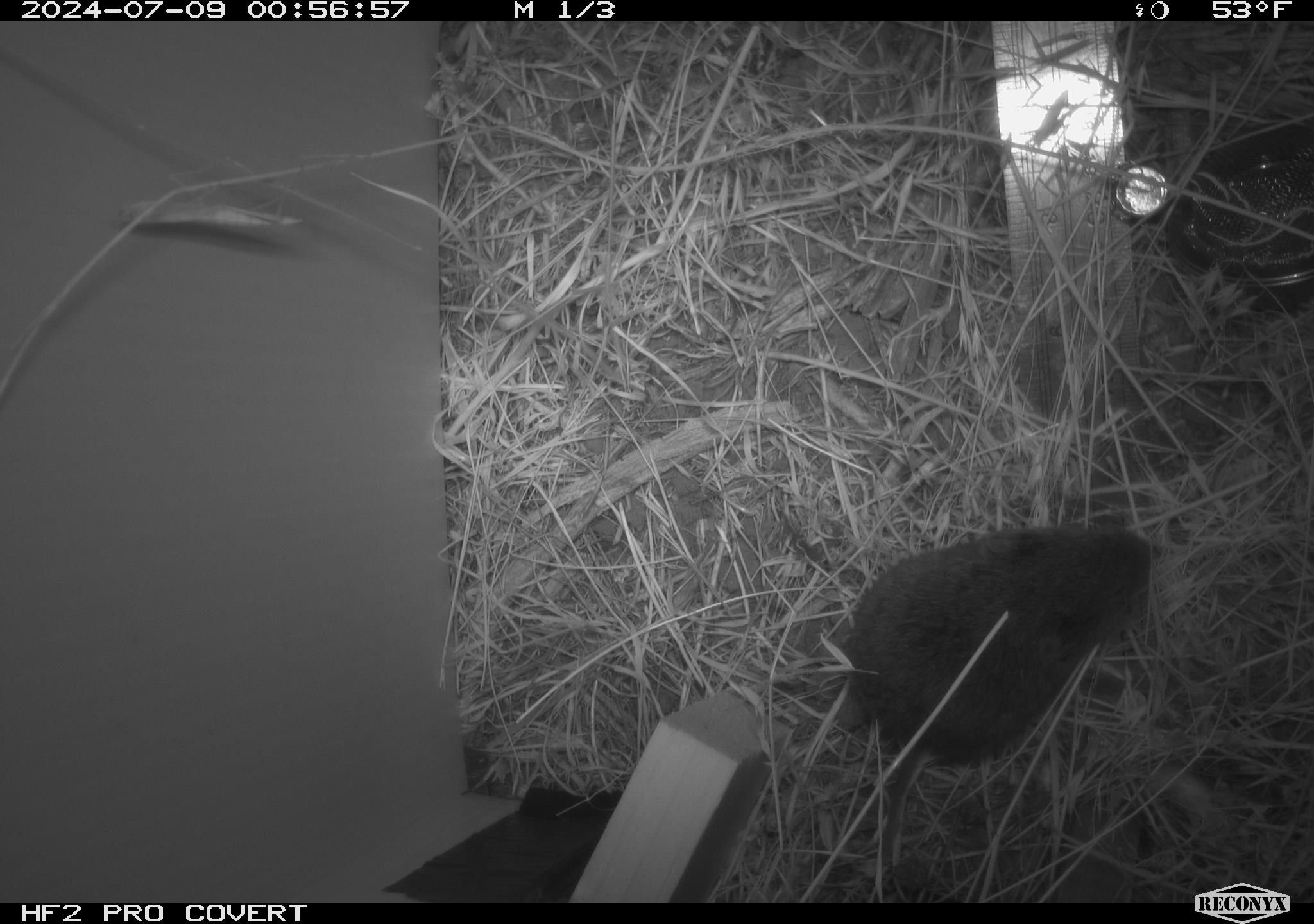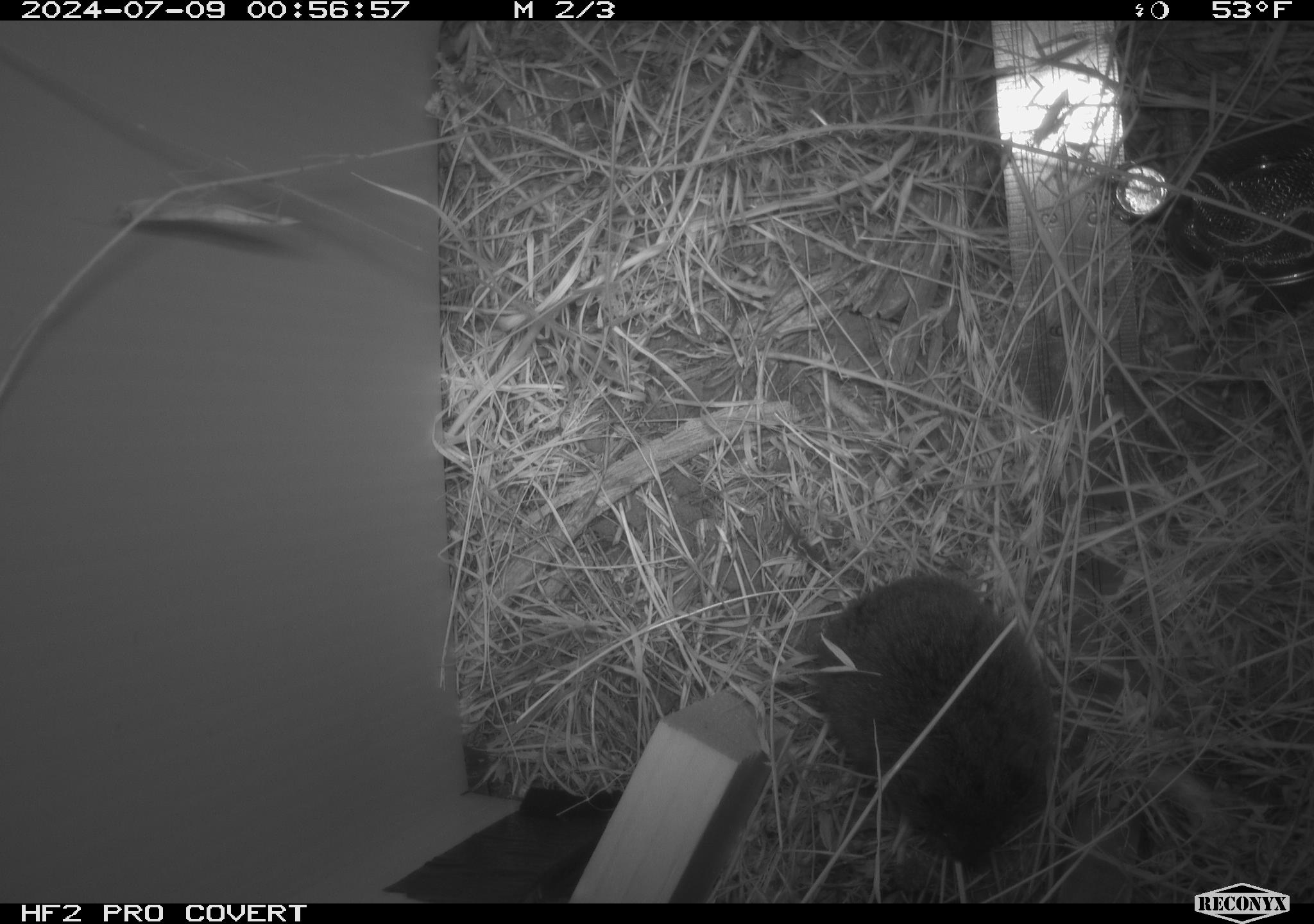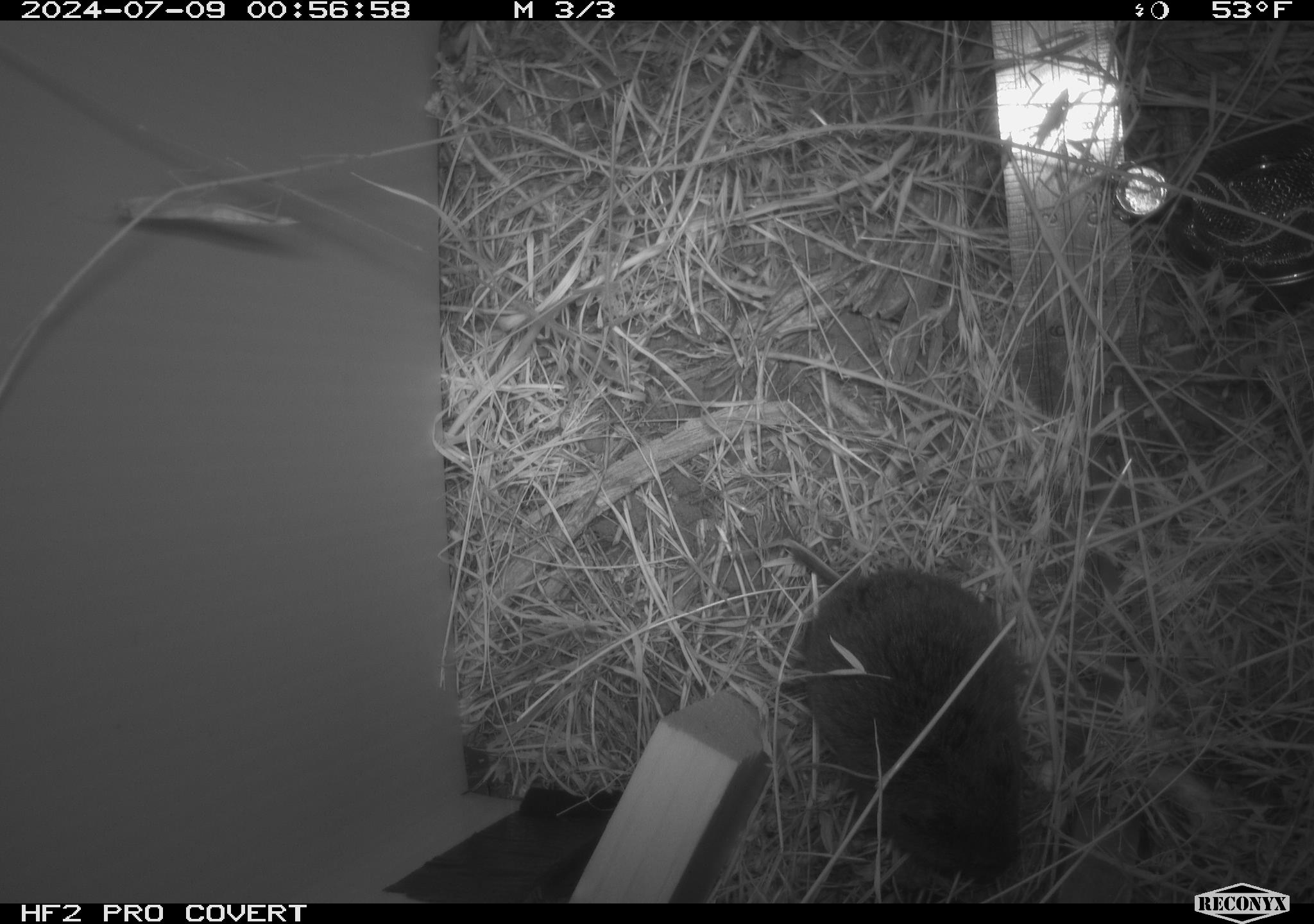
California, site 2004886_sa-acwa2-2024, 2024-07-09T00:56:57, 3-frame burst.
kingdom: Animalia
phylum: Chordata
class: Mammalia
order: Rodentia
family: Cricetidae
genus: Microtus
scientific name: Microtus californicus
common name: california vole